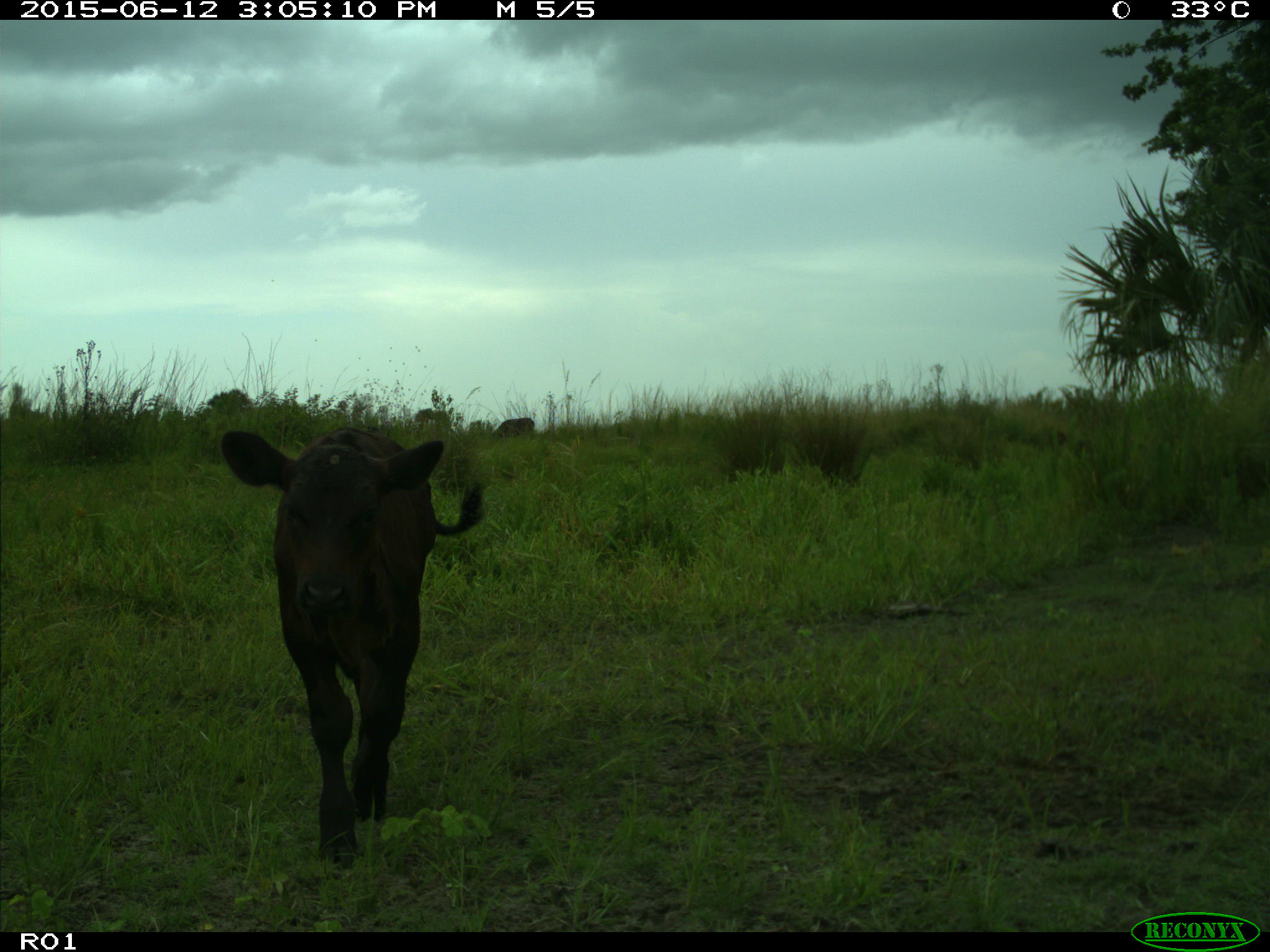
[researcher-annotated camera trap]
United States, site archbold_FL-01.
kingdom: Animalia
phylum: Chordata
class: Mammalia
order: Artiodactyla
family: Bovidae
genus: Bos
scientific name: Bos taurus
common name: domestic cow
Bos taurus (domestic cow).